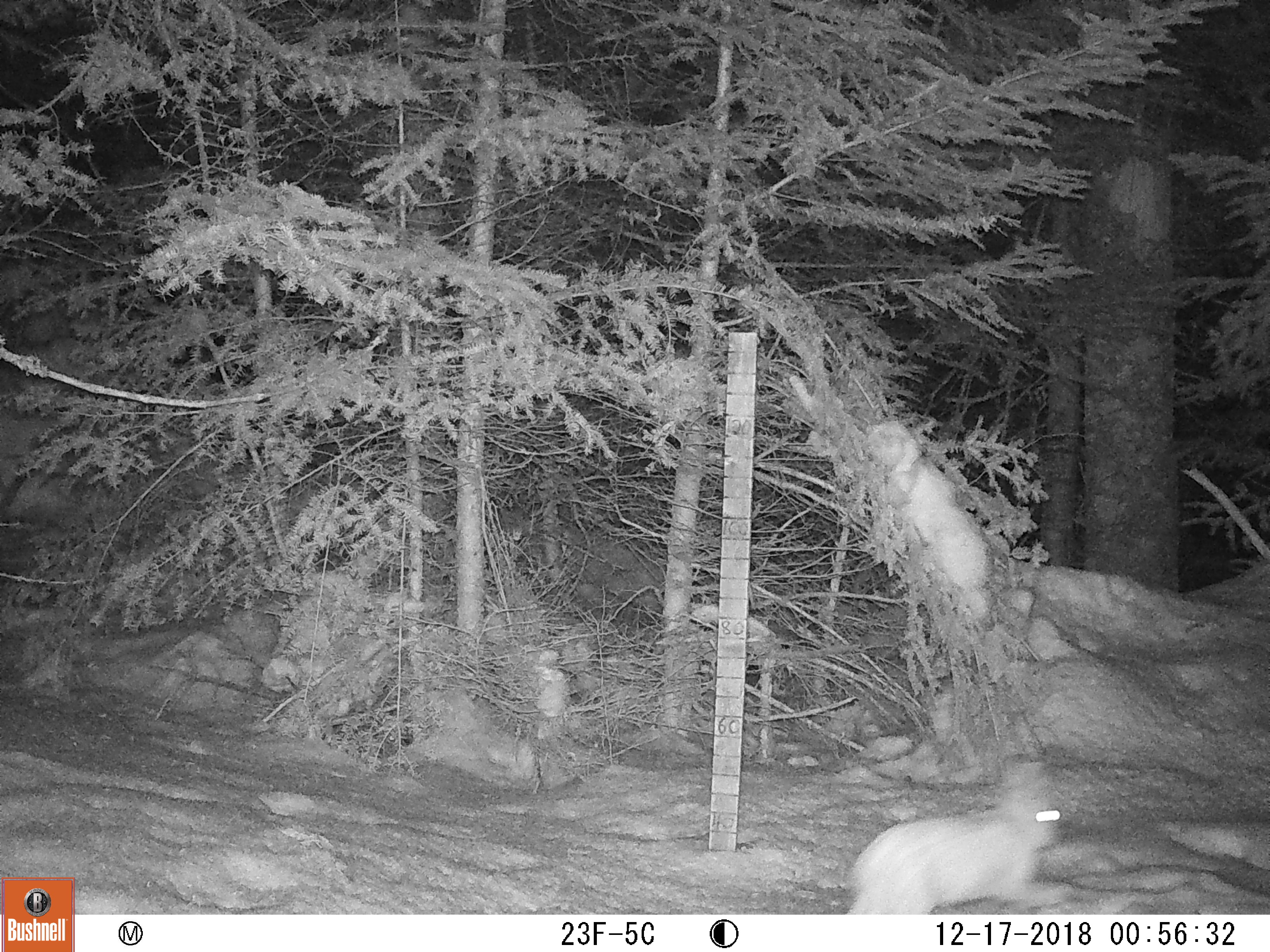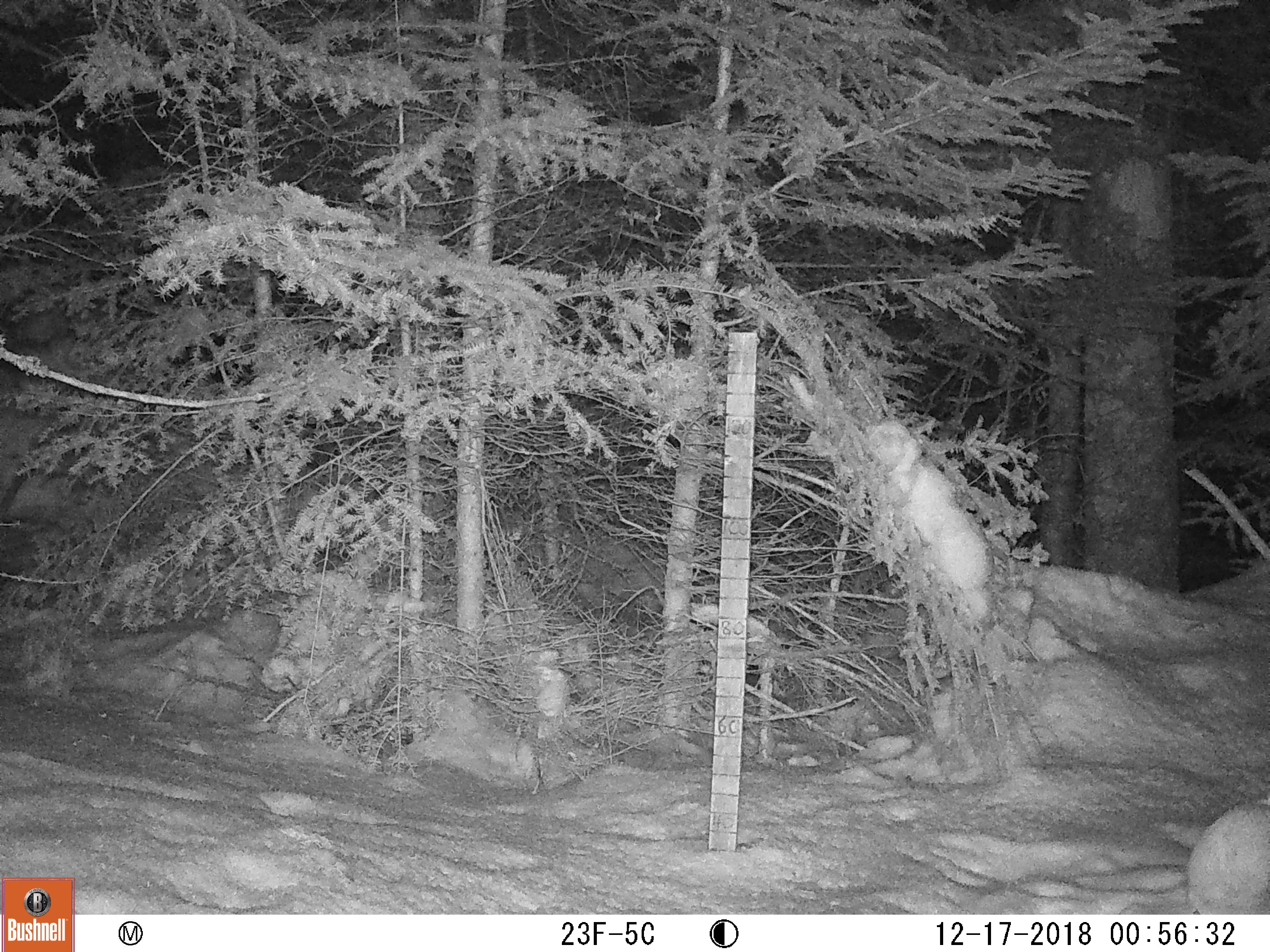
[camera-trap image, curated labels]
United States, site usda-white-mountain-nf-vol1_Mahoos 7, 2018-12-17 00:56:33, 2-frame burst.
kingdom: Animalia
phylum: Chordata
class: Mammalia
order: Lagomorpha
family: Leporidae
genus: Lepus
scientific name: Lepus americanus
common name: snowshoe hare